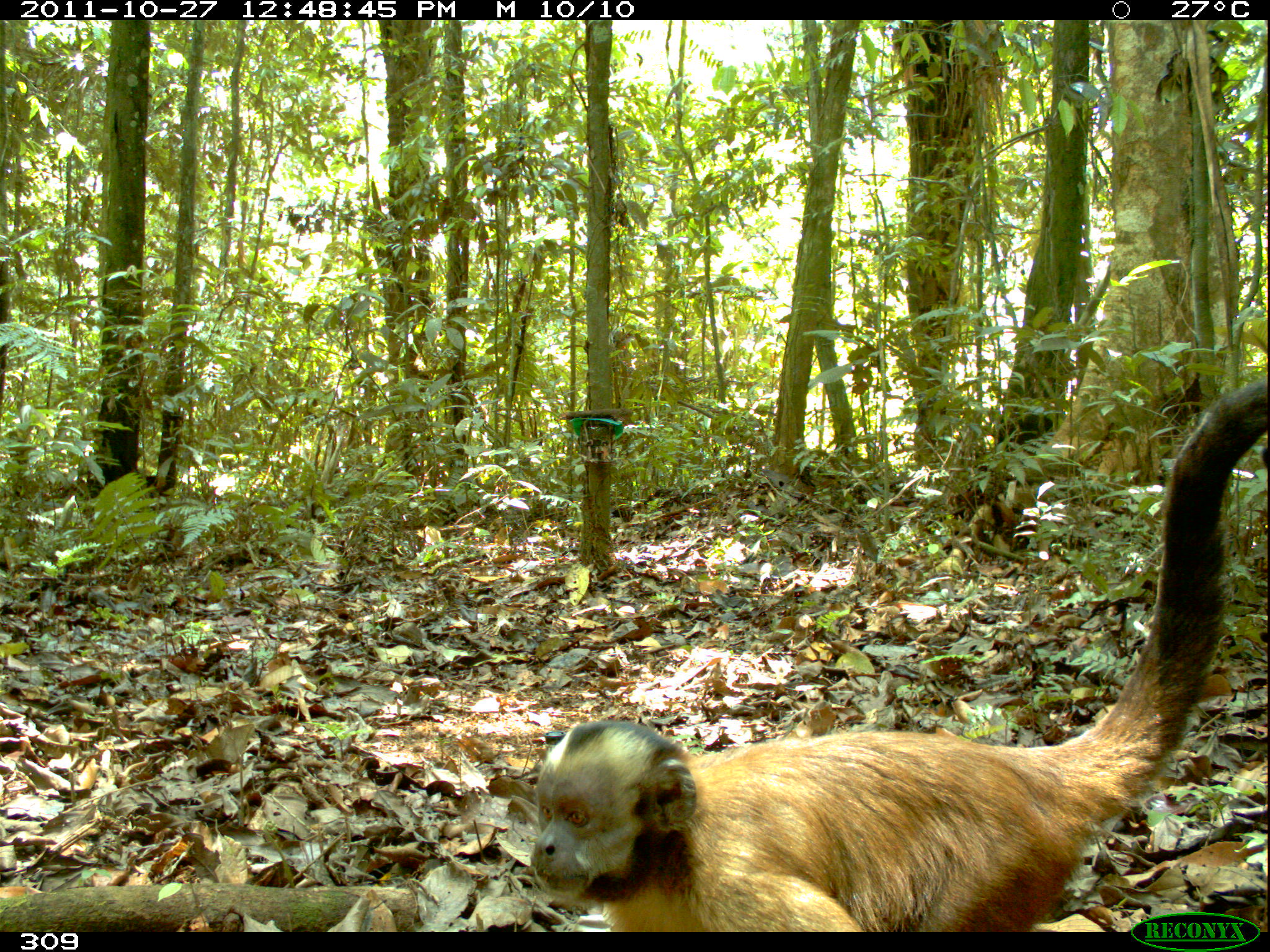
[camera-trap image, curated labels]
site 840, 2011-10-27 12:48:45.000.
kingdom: Animalia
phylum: Chordata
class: Mammalia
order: Primates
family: Cebidae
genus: Sapajus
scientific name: Sapajus apella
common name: brown capuchin